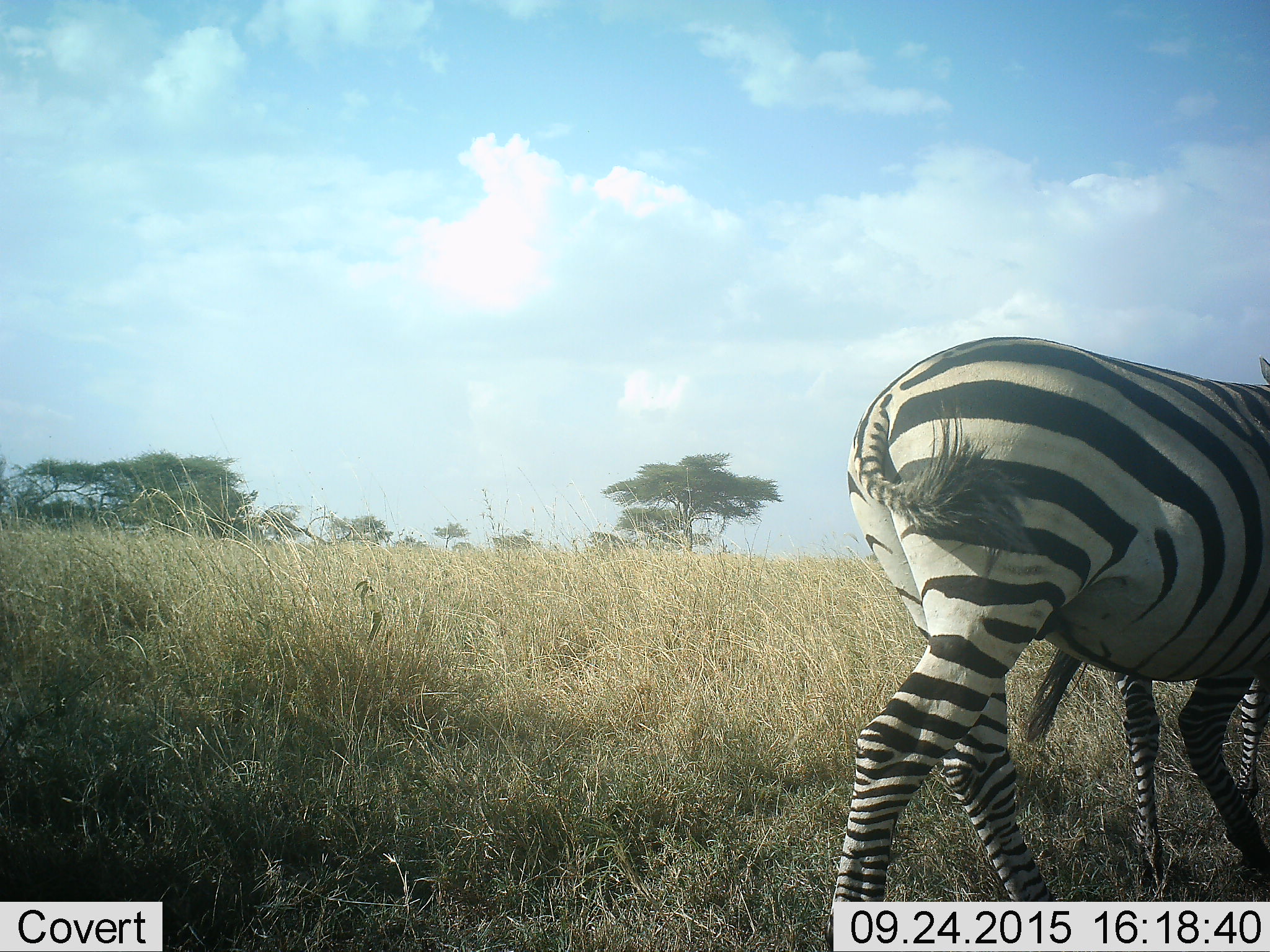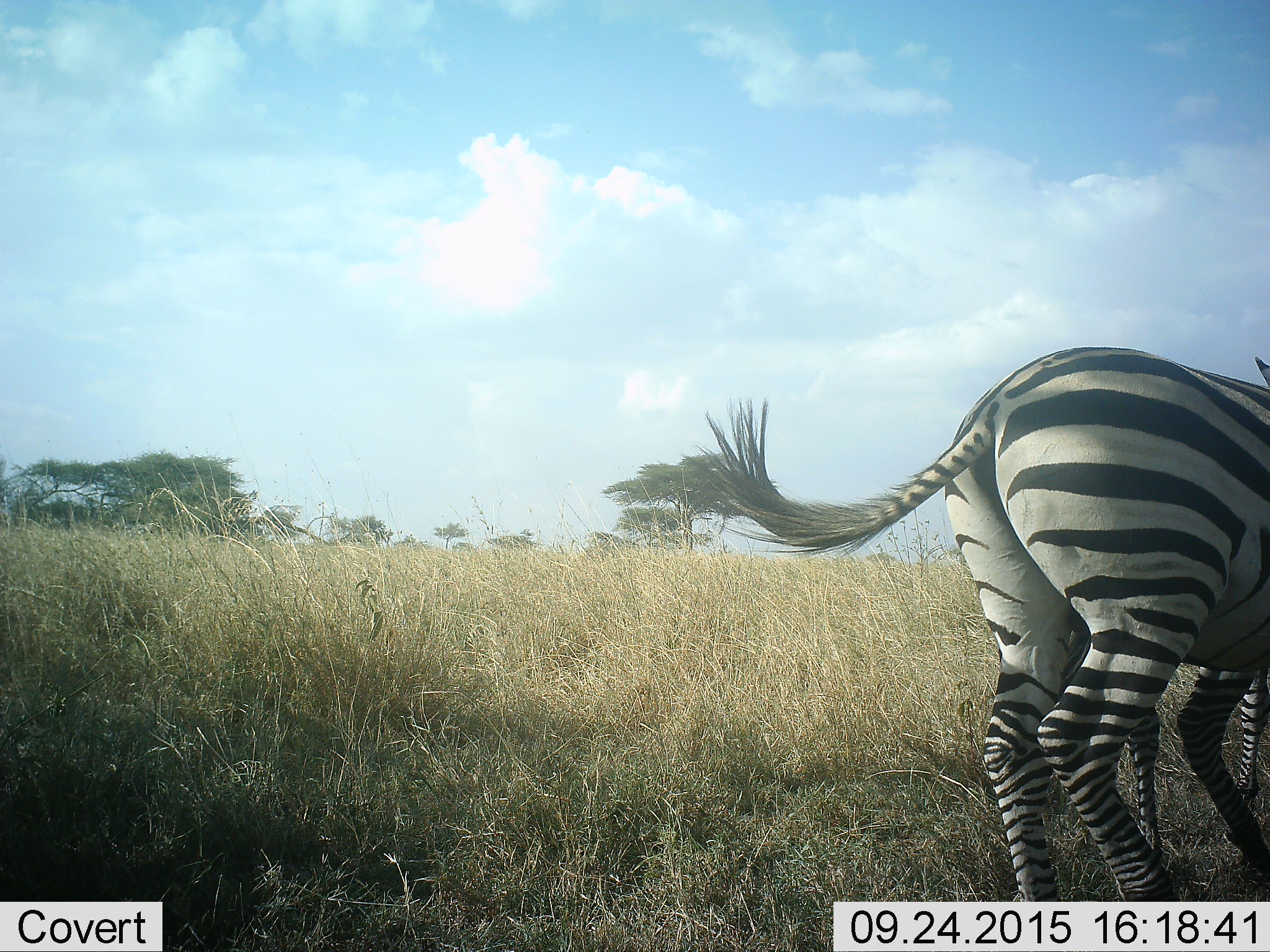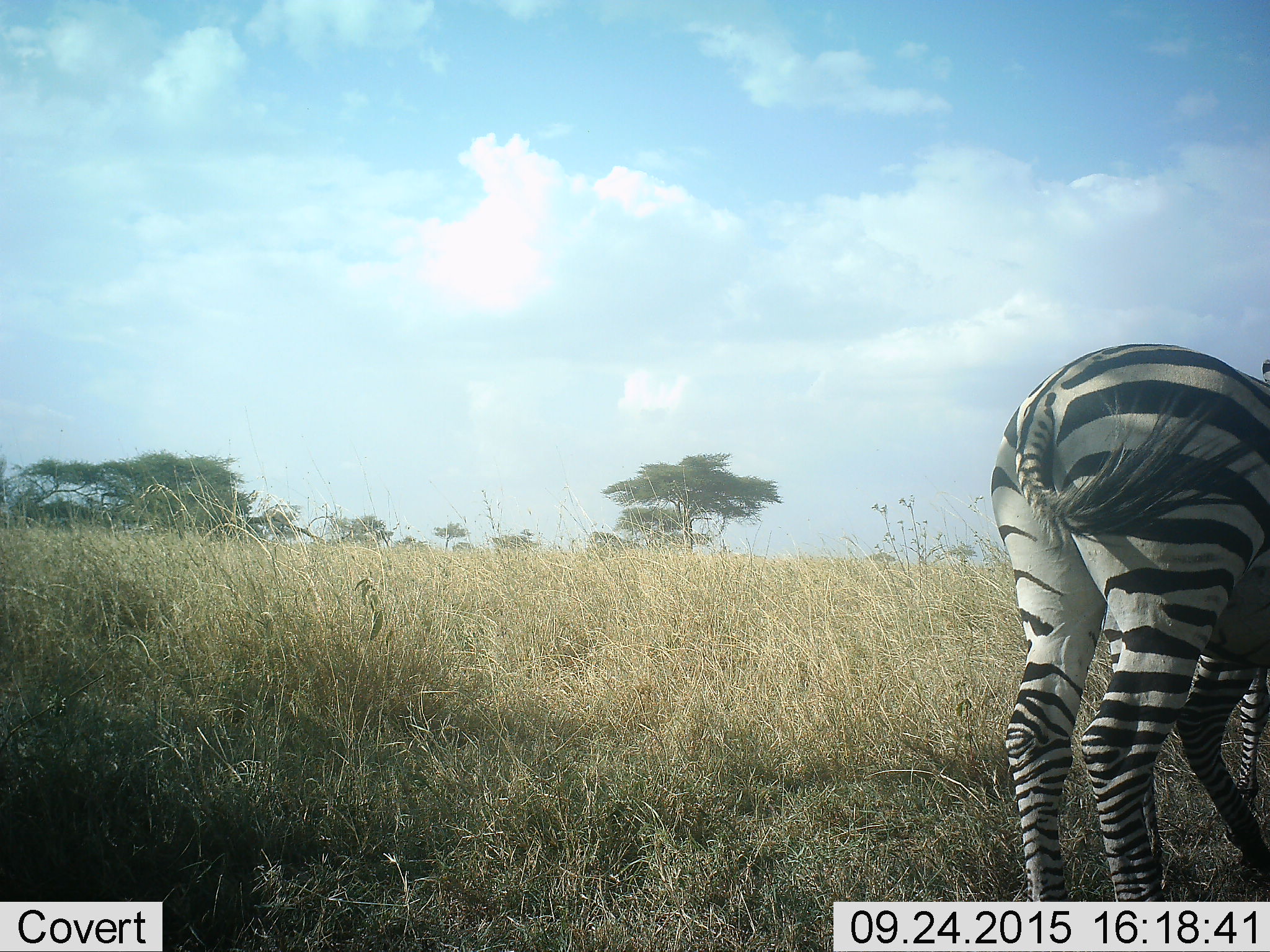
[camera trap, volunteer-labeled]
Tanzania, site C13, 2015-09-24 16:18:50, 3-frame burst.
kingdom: Animalia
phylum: Chordata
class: Mammalia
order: Perissodactyla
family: Equidae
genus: Equus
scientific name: Equus quagga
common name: plains zebra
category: zebra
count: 2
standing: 59%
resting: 12%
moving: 59%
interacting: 0%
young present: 6%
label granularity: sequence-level